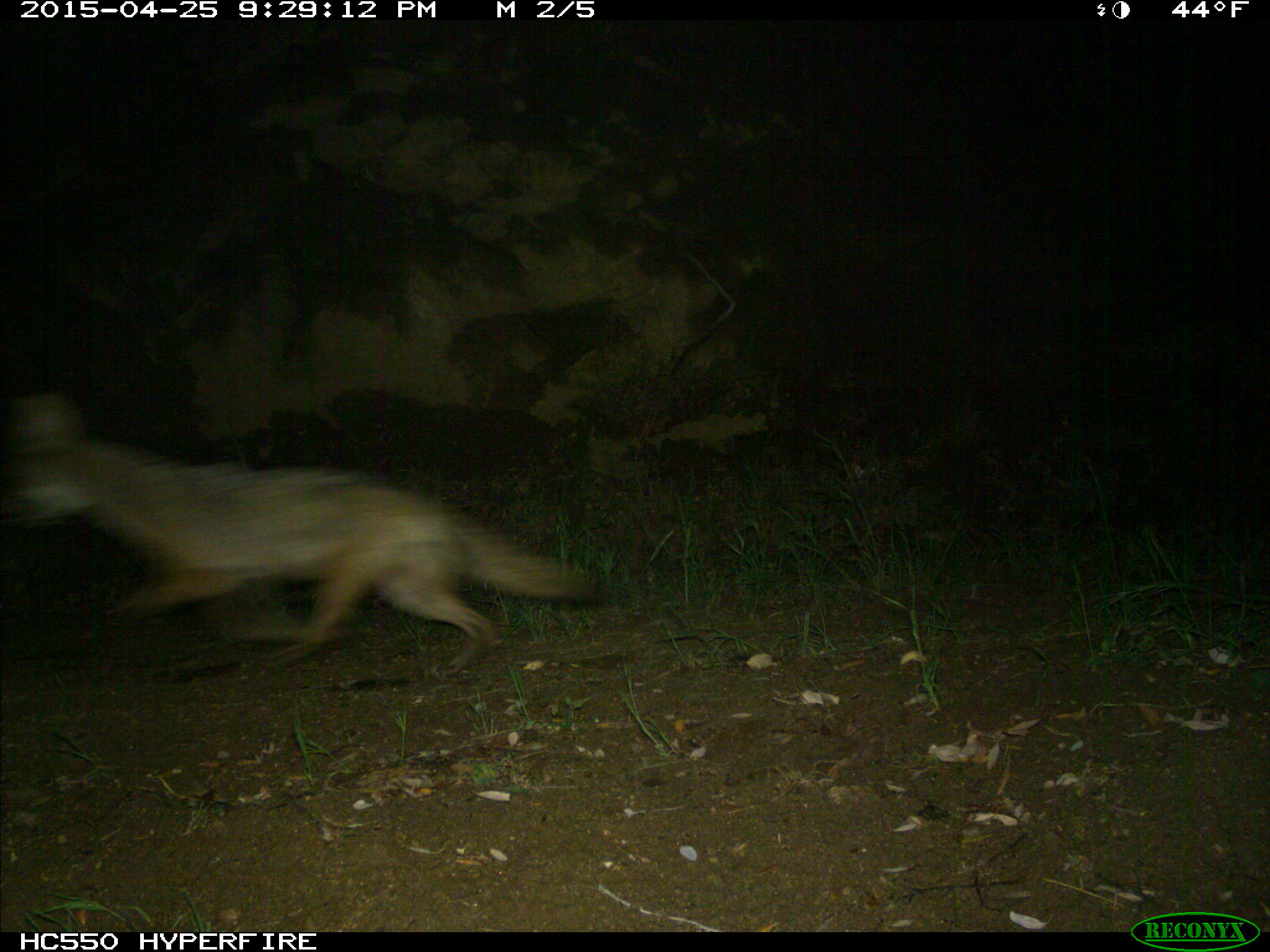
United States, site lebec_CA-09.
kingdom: Animalia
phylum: Chordata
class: Mammalia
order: Carnivora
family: Canidae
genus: Canis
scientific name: Canis latrans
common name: coyote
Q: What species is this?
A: Canis latrans (coyote).